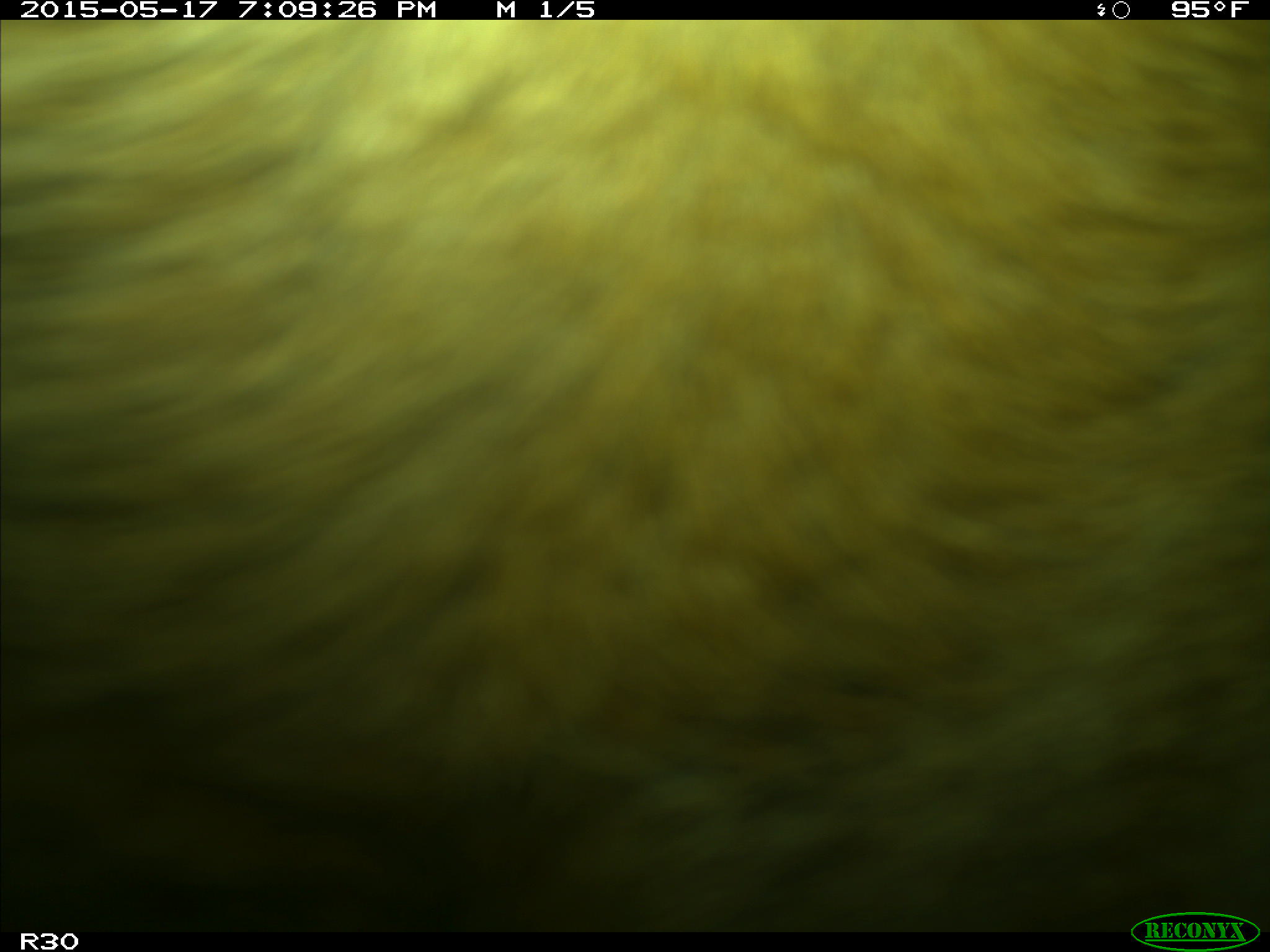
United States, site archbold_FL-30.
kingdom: Animalia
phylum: Chordata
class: Mammalia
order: Artiodactyla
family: Bovidae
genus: Bos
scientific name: Bos taurus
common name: domestic cow